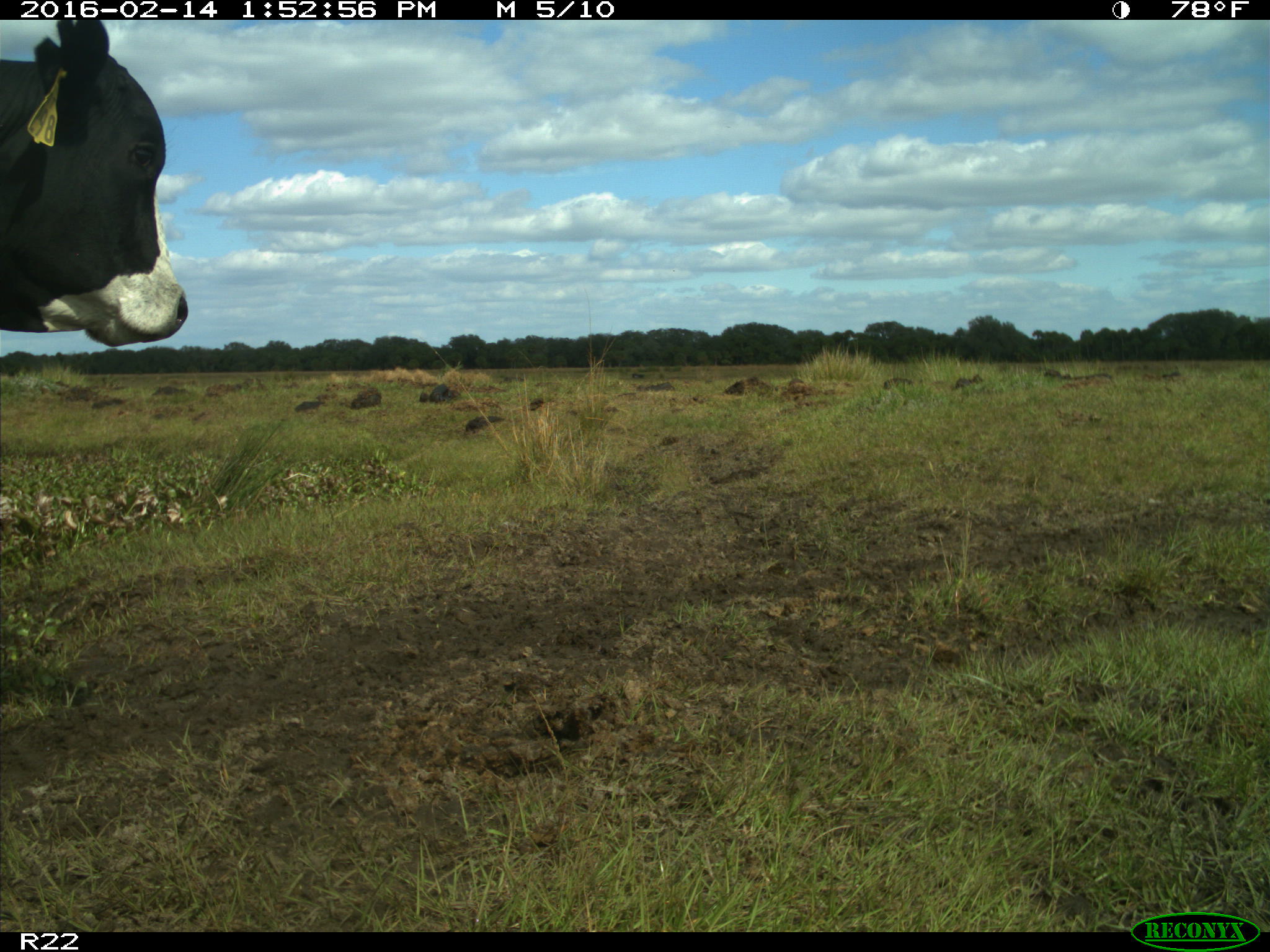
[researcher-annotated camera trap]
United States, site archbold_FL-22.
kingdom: Animalia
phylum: Chordata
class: Mammalia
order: Artiodactyla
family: Bovidae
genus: Bos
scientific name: Bos taurus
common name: domestic cow